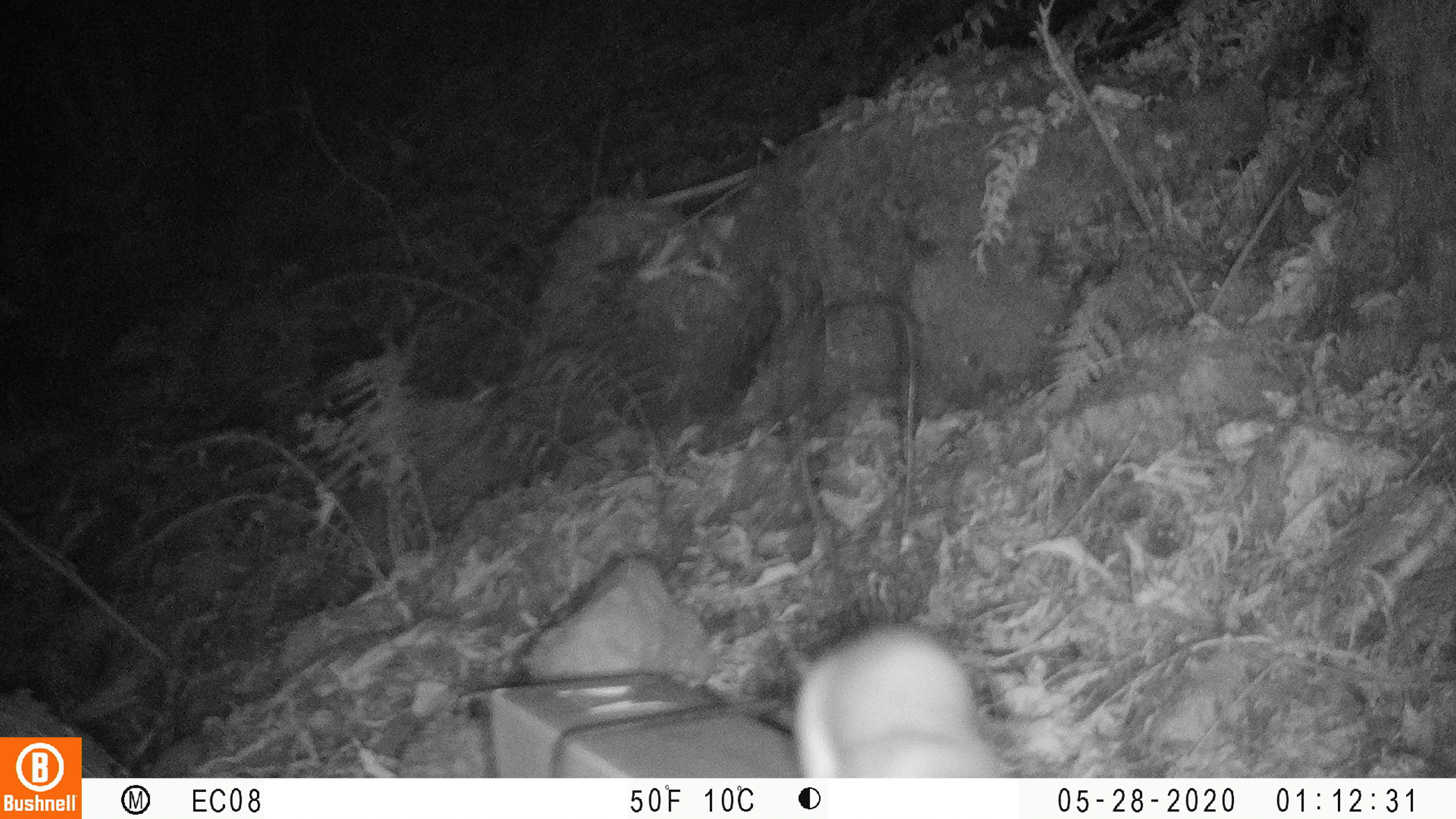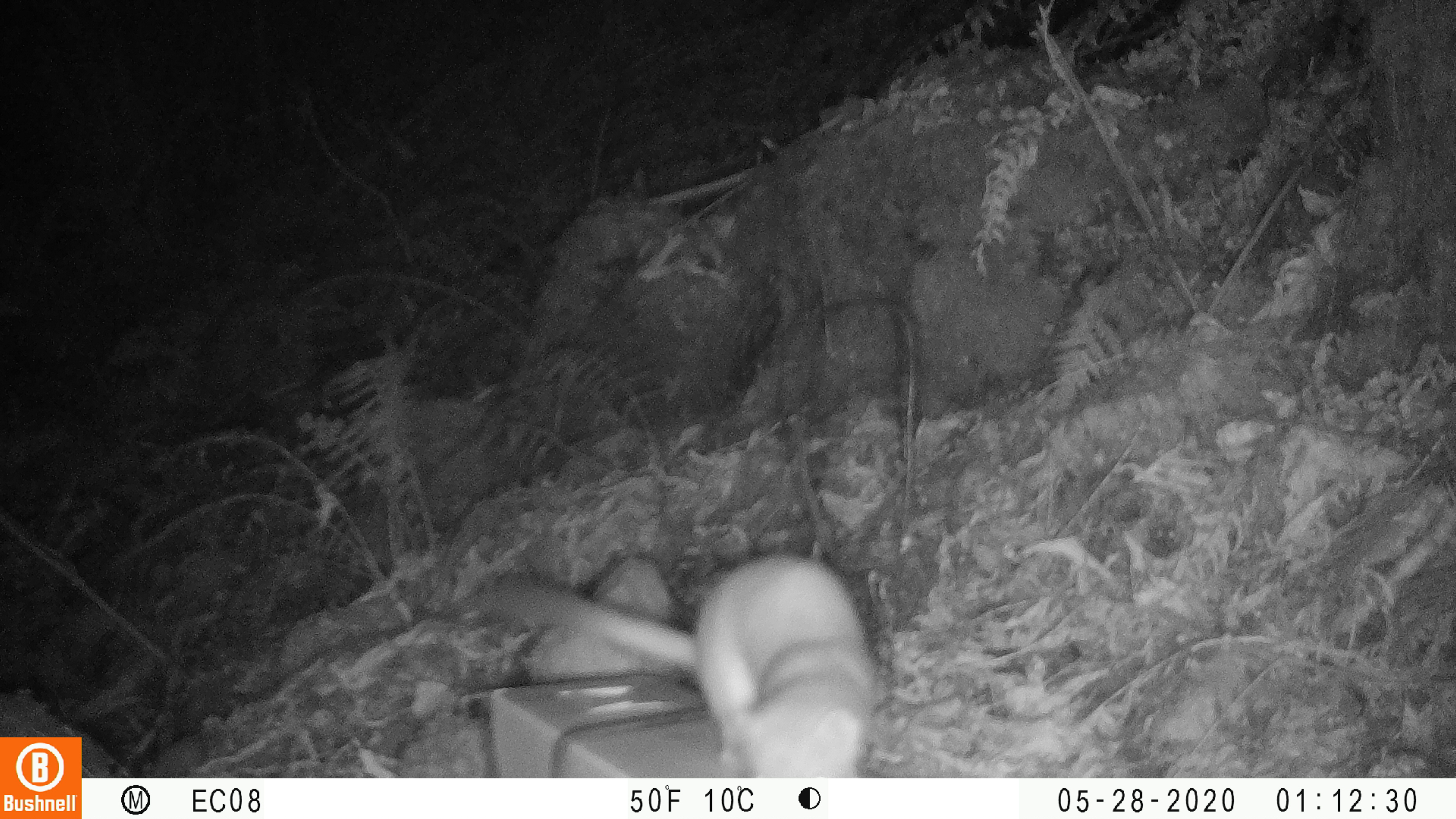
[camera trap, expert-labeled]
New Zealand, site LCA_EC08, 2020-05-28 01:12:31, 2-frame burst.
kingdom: Animalia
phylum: Chordata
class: Mammalia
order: Carnivora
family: Mustelidae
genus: Mustela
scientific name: Mustela erminea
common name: stoat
Stoat (Mustela erminea).